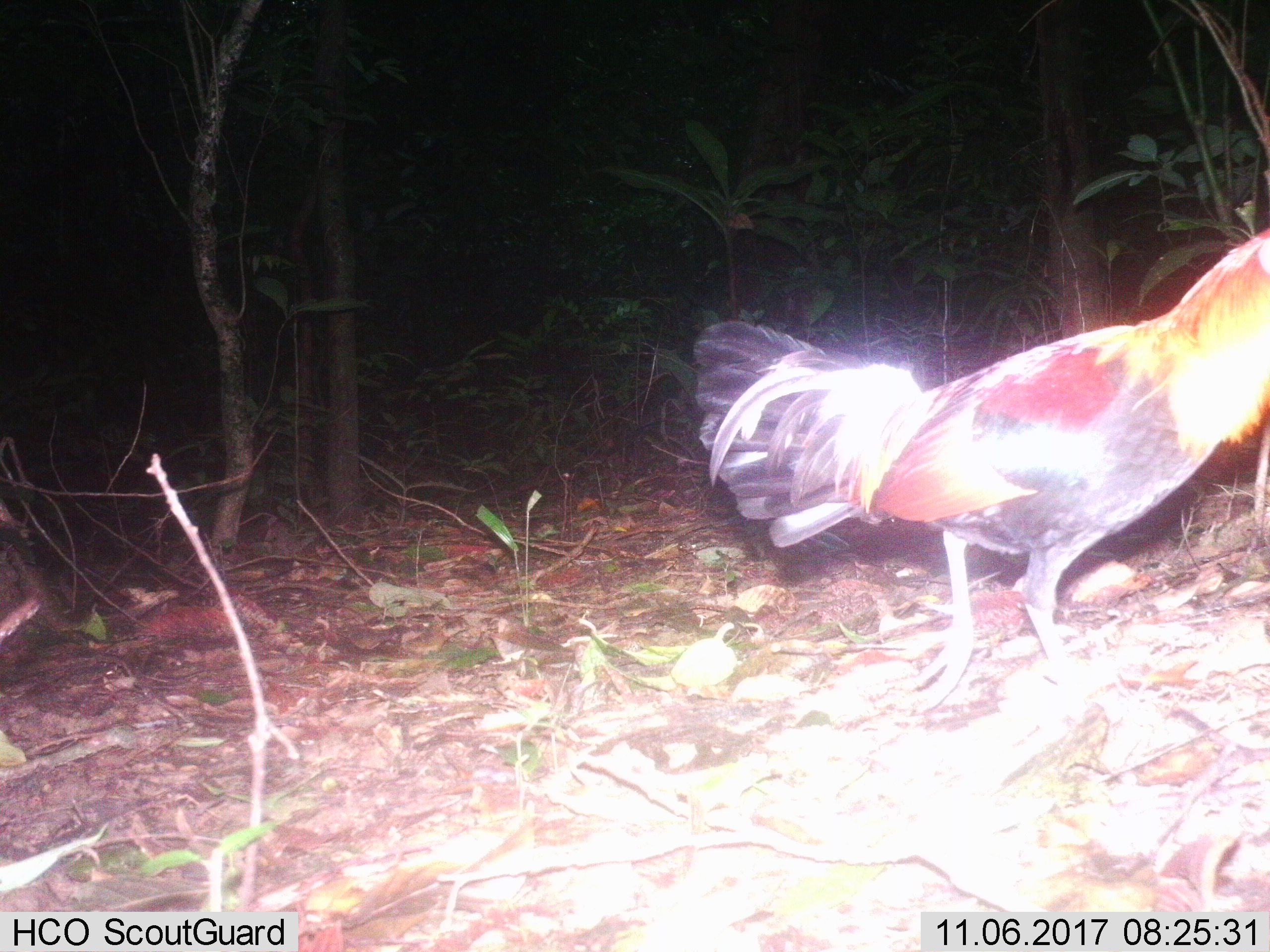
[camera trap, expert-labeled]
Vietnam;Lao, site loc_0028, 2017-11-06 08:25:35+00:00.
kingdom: Animalia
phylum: Chordata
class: Aves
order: Galliformes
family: Phasianidae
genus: Gallus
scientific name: Gallus gallus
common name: red junglefowl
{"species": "red junglefowl (Gallus gallus)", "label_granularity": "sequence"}